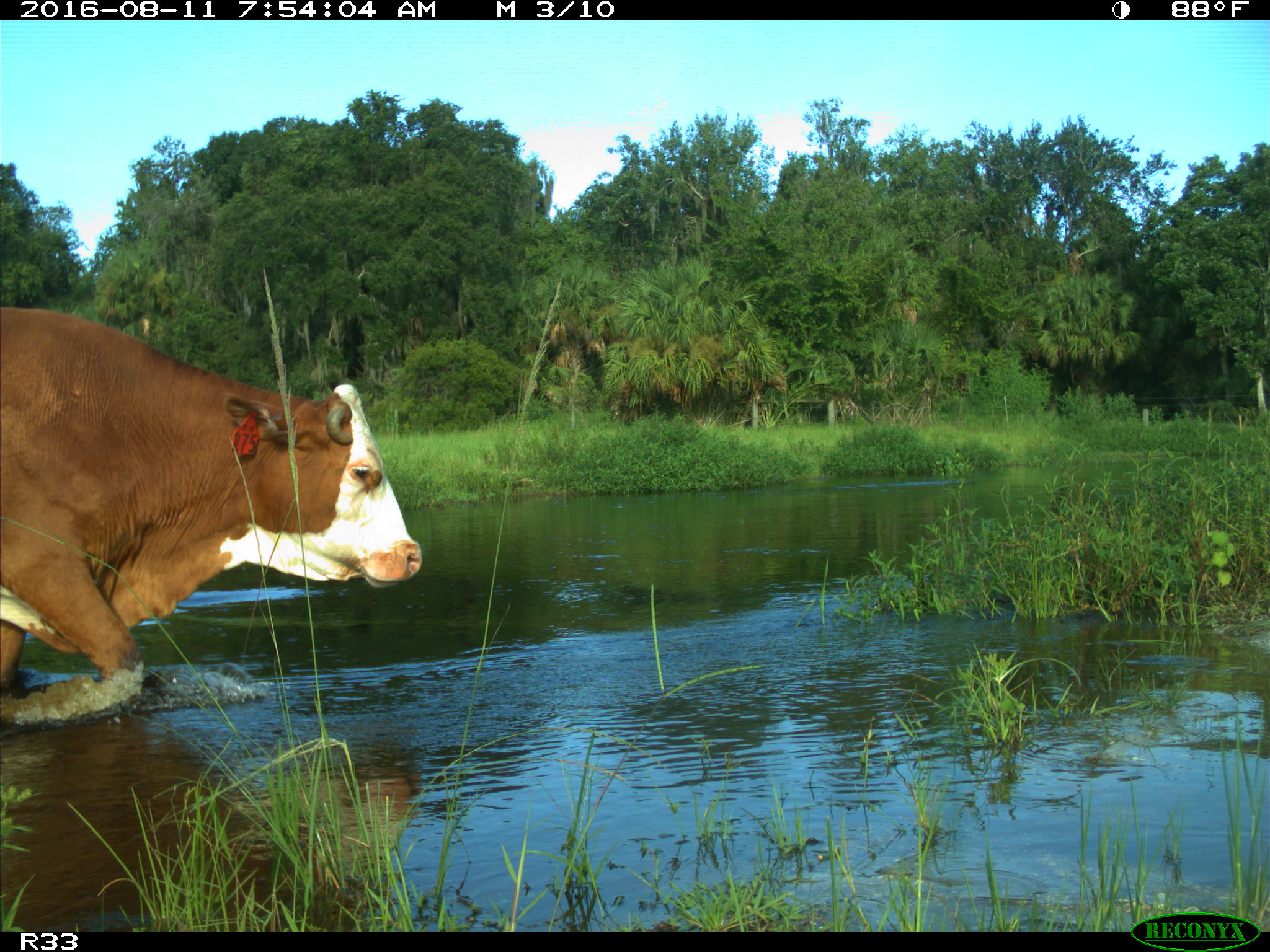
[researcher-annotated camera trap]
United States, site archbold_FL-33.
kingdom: Animalia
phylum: Chordata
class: Mammalia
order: Artiodactyla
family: Bovidae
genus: Bos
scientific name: Bos taurus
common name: domestic cow